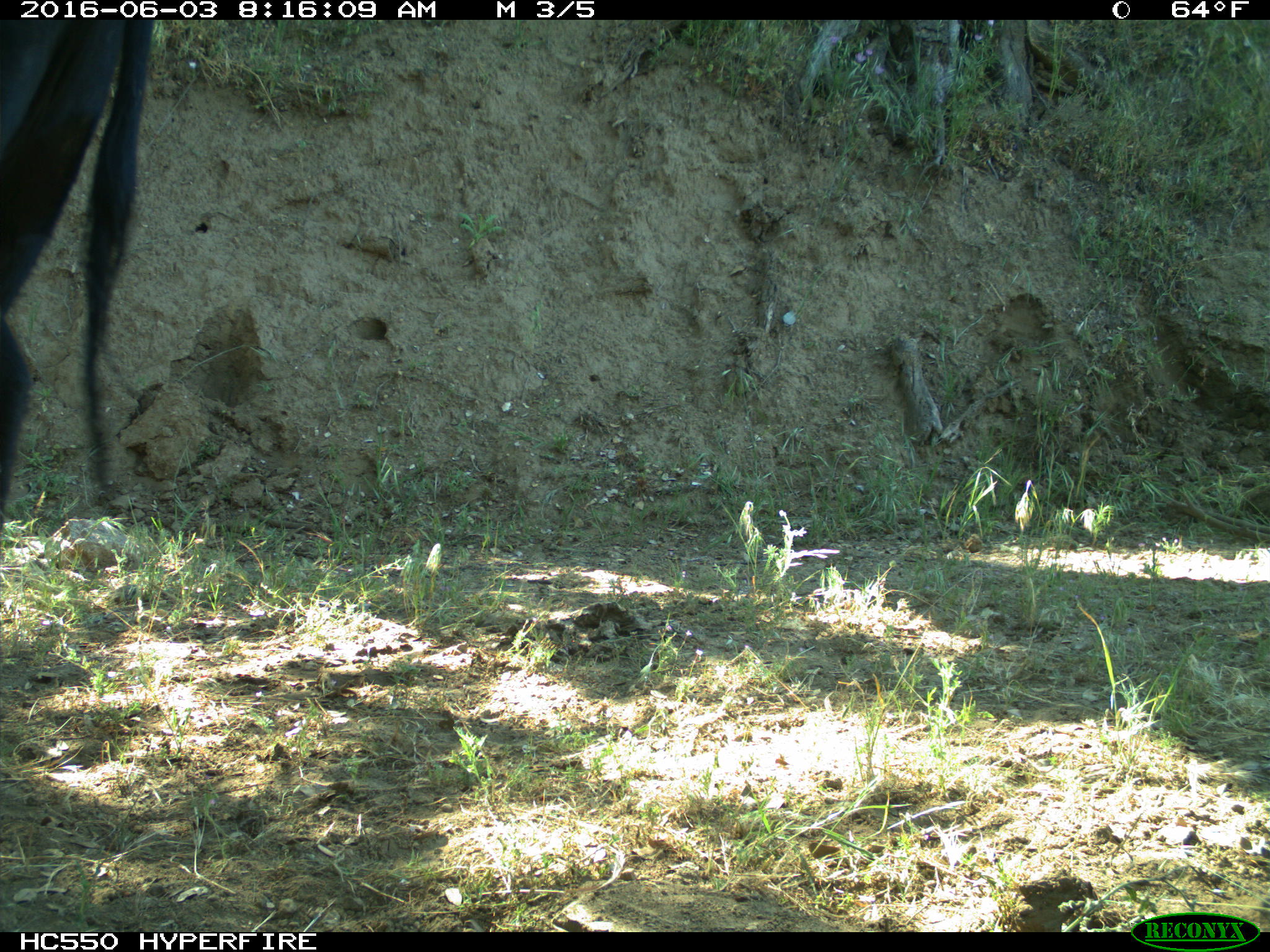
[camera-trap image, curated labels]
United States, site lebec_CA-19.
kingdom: Animalia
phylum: Chordata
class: Mammalia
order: Artiodactyla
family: Bovidae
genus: Bos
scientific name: Bos taurus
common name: domestic cow